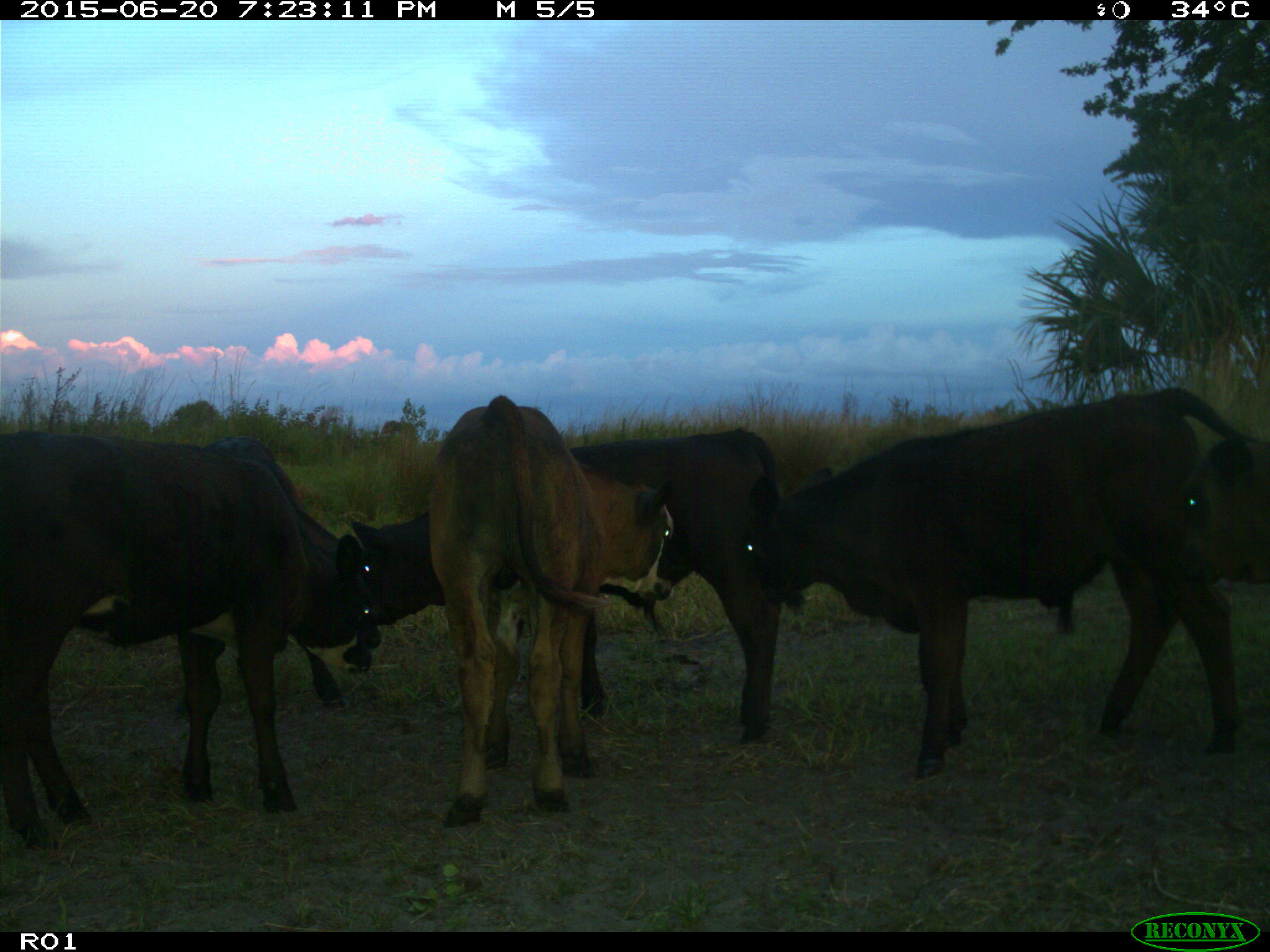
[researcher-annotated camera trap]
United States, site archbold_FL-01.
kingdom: Animalia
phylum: Chordata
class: Mammalia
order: Artiodactyla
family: Bovidae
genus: Bos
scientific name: Bos taurus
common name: domestic cow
Bos taurus (domestic cow).